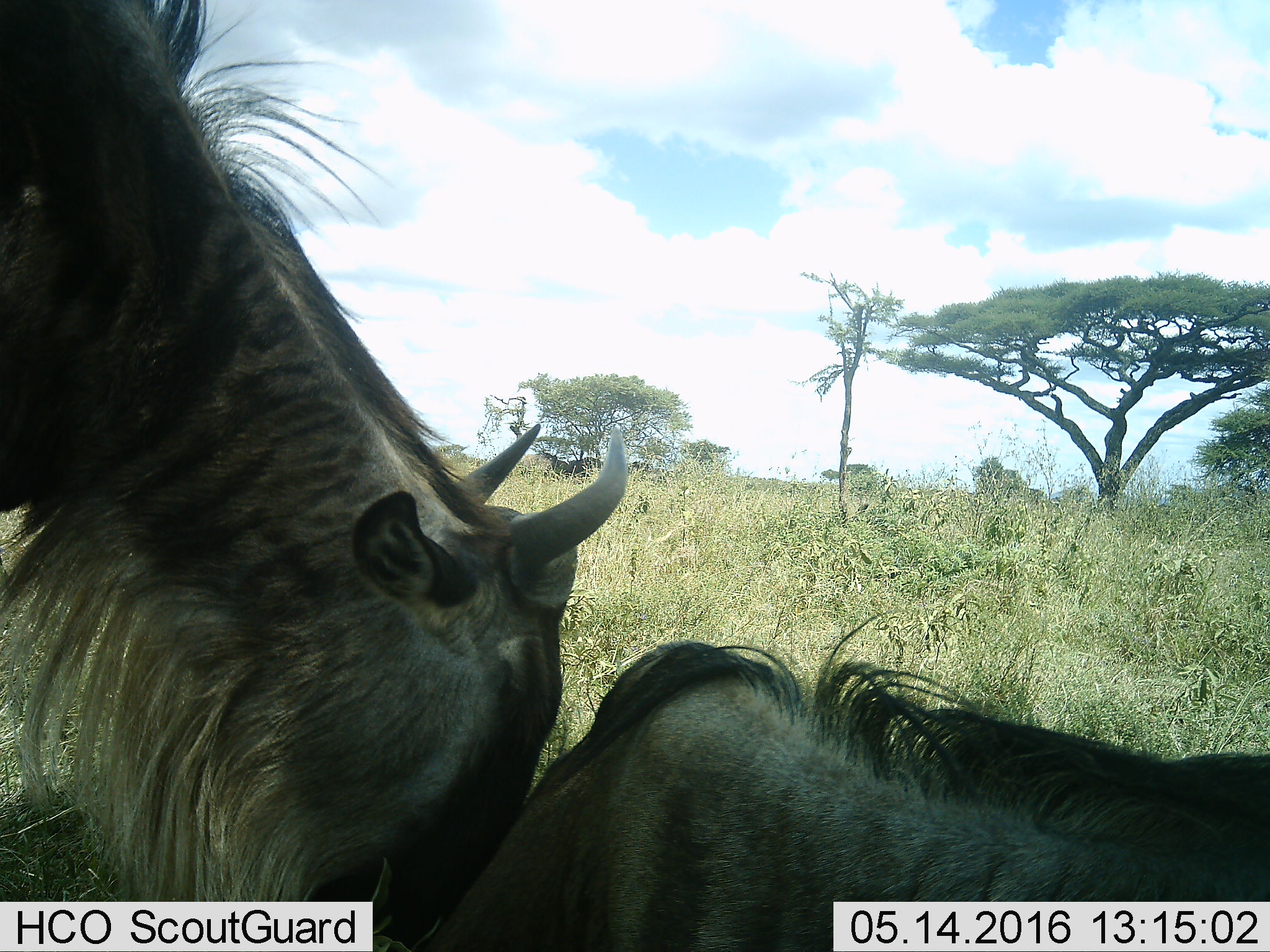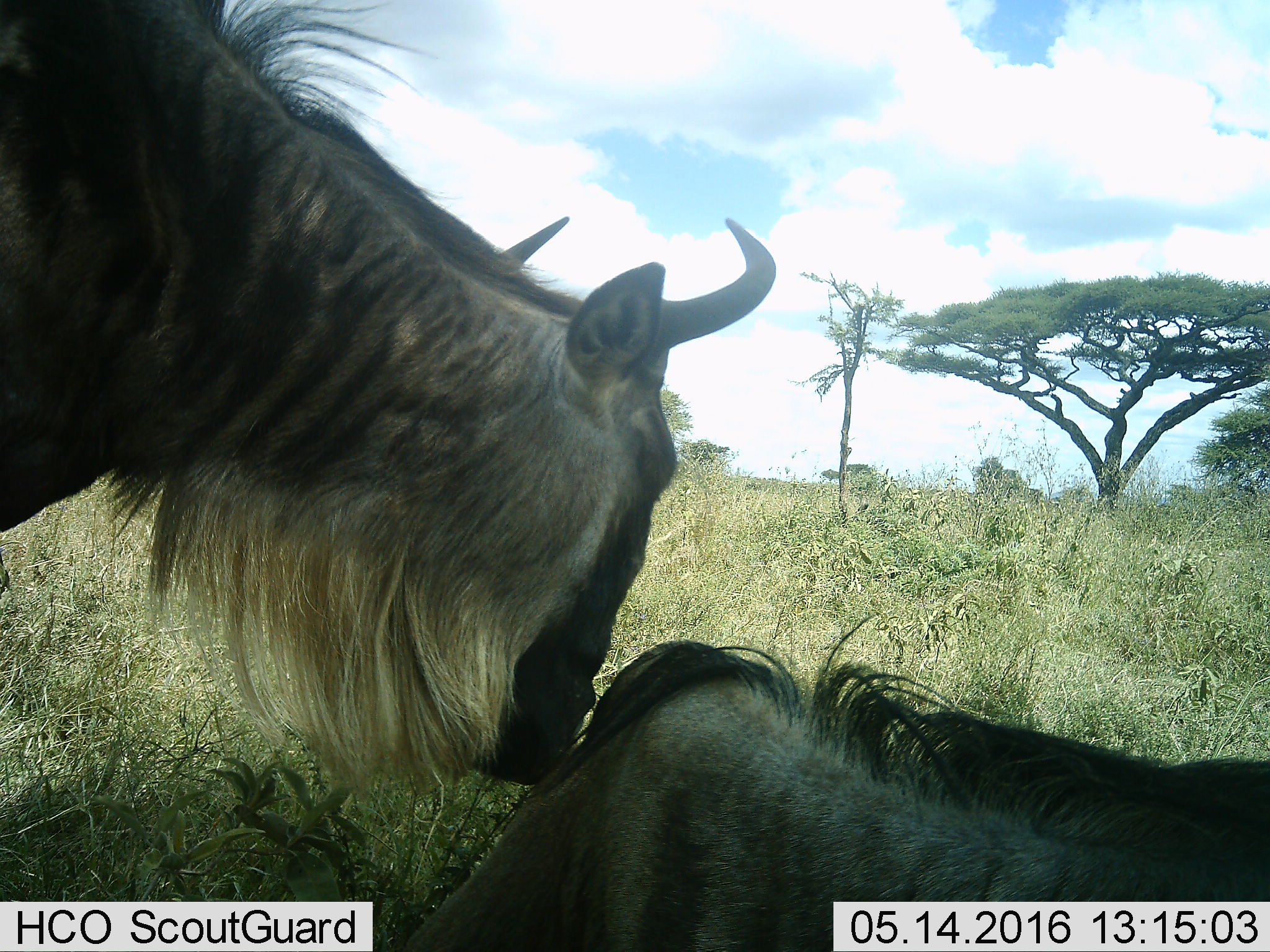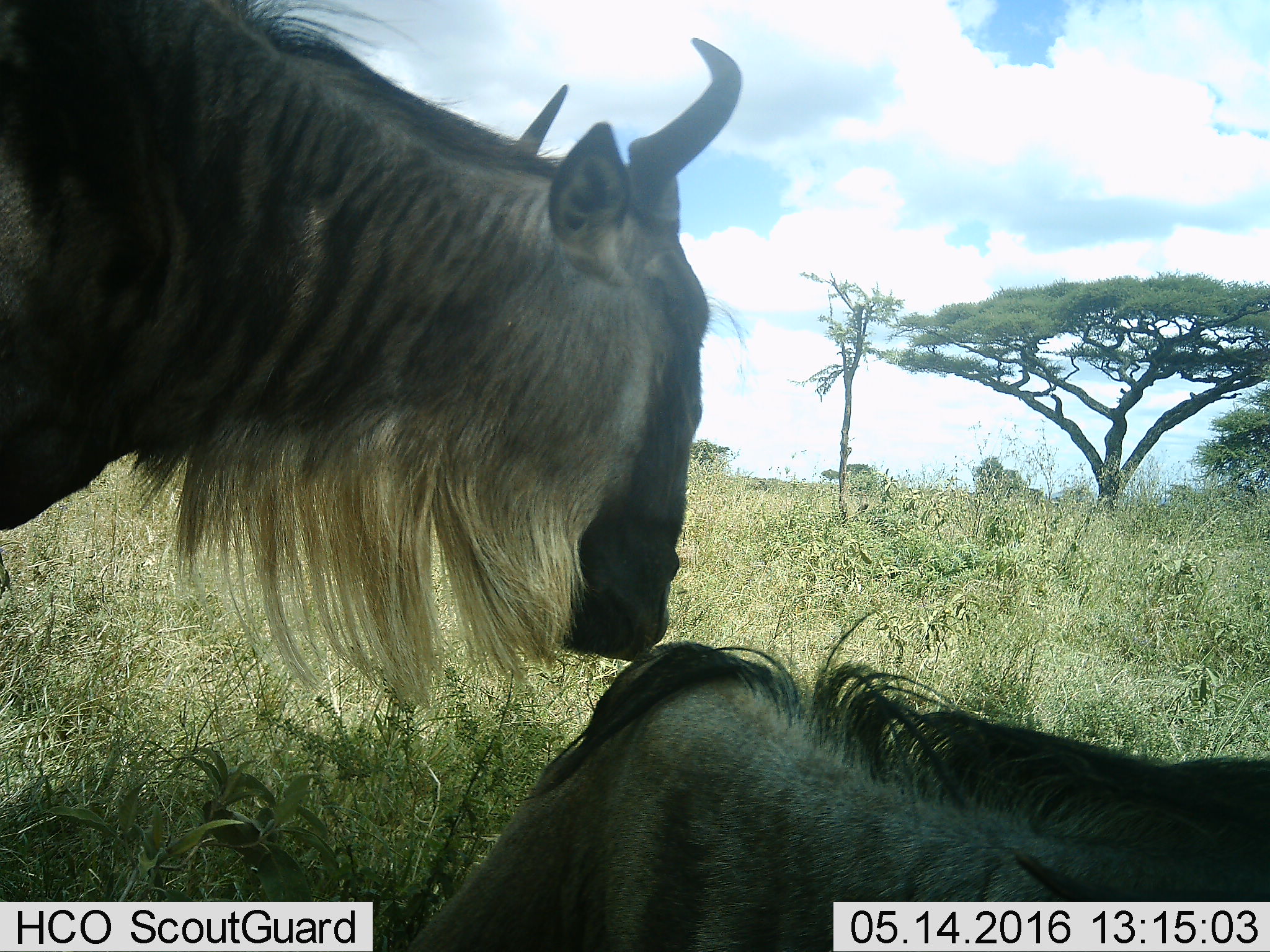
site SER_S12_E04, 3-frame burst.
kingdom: Animalia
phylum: Chordata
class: Mammalia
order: Artiodactyla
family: Bovidae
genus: Connochaetes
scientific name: Connochaetes taurinus taurinus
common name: blue wildebeest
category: wildebeestblue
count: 2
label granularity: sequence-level